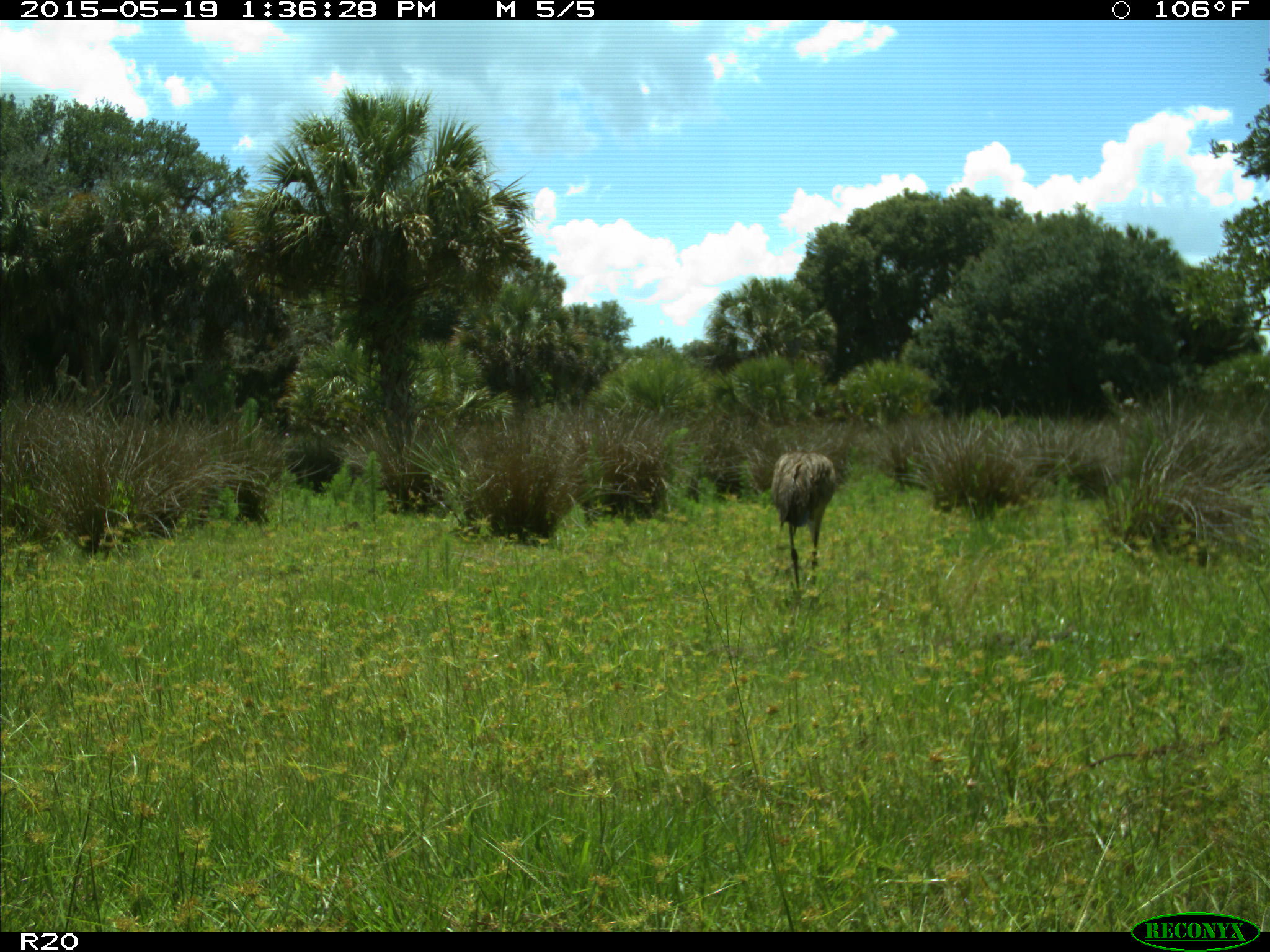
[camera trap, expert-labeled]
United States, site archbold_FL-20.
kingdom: Animalia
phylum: Chordata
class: Aves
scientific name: Aves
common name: birds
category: unidentified bird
Unidentified bird (birds) (Aves).